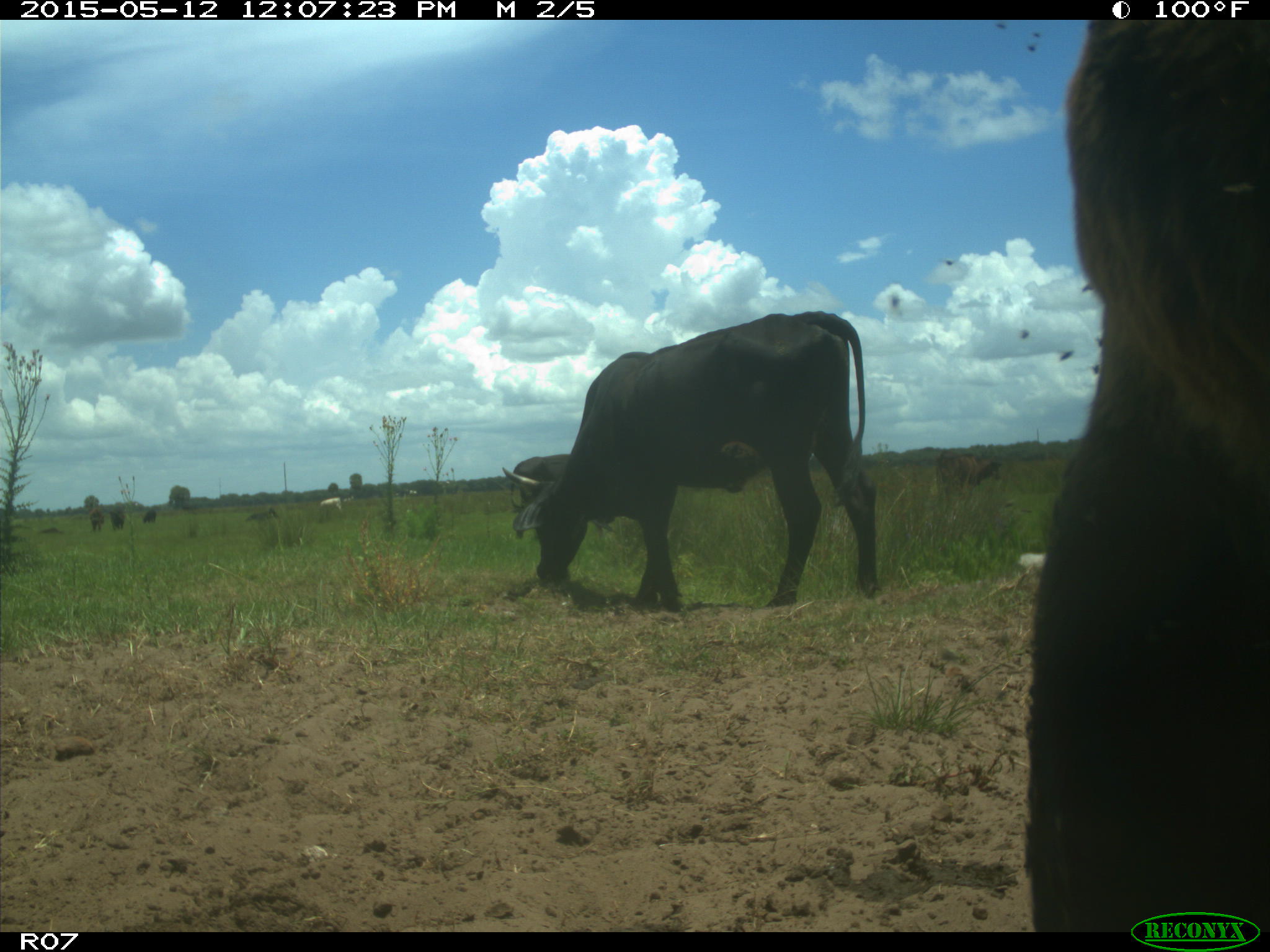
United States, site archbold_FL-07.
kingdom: Animalia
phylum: Chordata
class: Mammalia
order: Artiodactyla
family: Bovidae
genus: Bos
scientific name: Bos taurus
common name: domestic cow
Bos taurus (domestic cow).